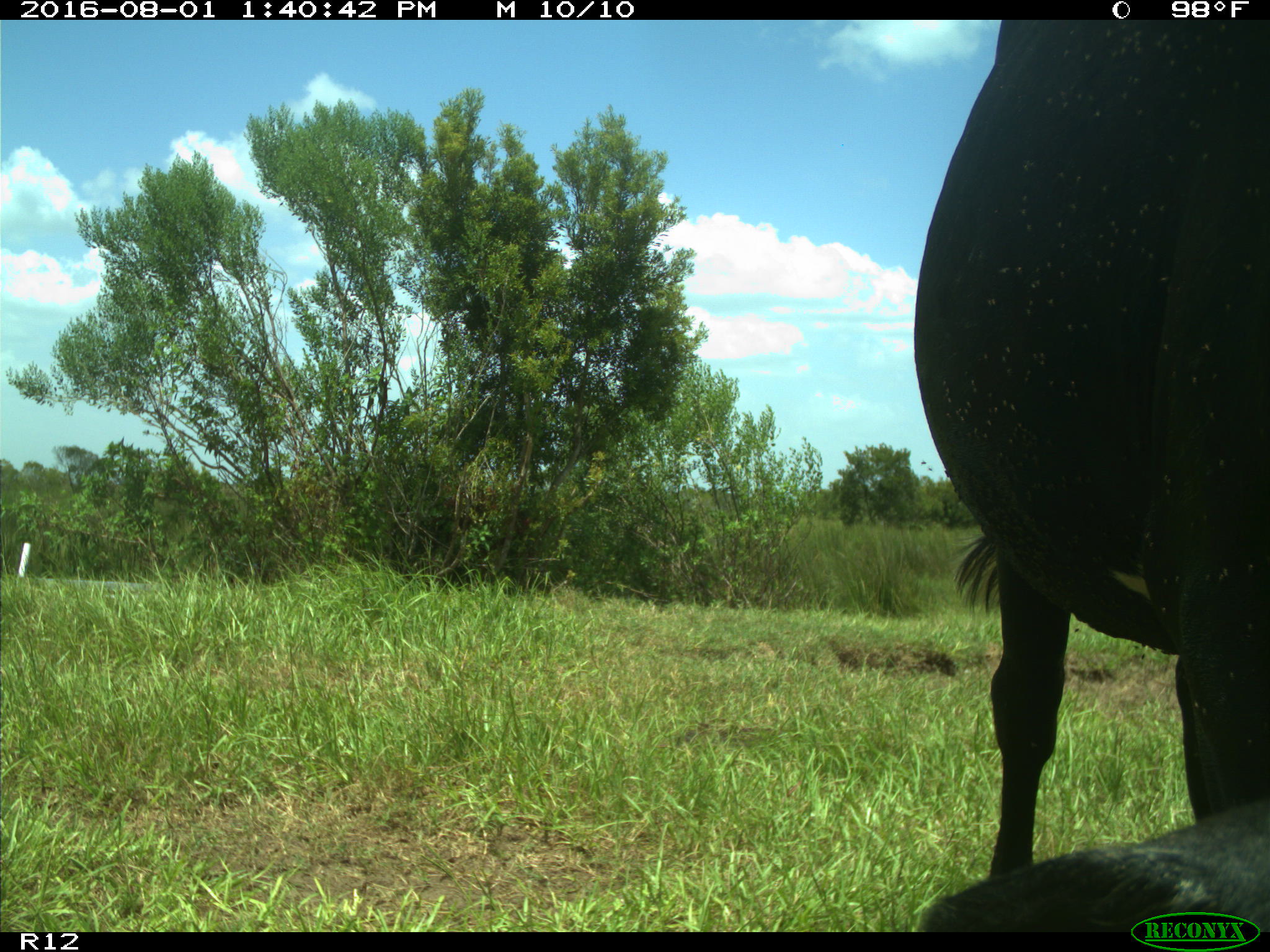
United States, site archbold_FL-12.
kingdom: Animalia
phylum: Chordata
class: Mammalia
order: Artiodactyla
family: Bovidae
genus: Bos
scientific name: Bos taurus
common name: domestic cow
Bos taurus (domestic cow).